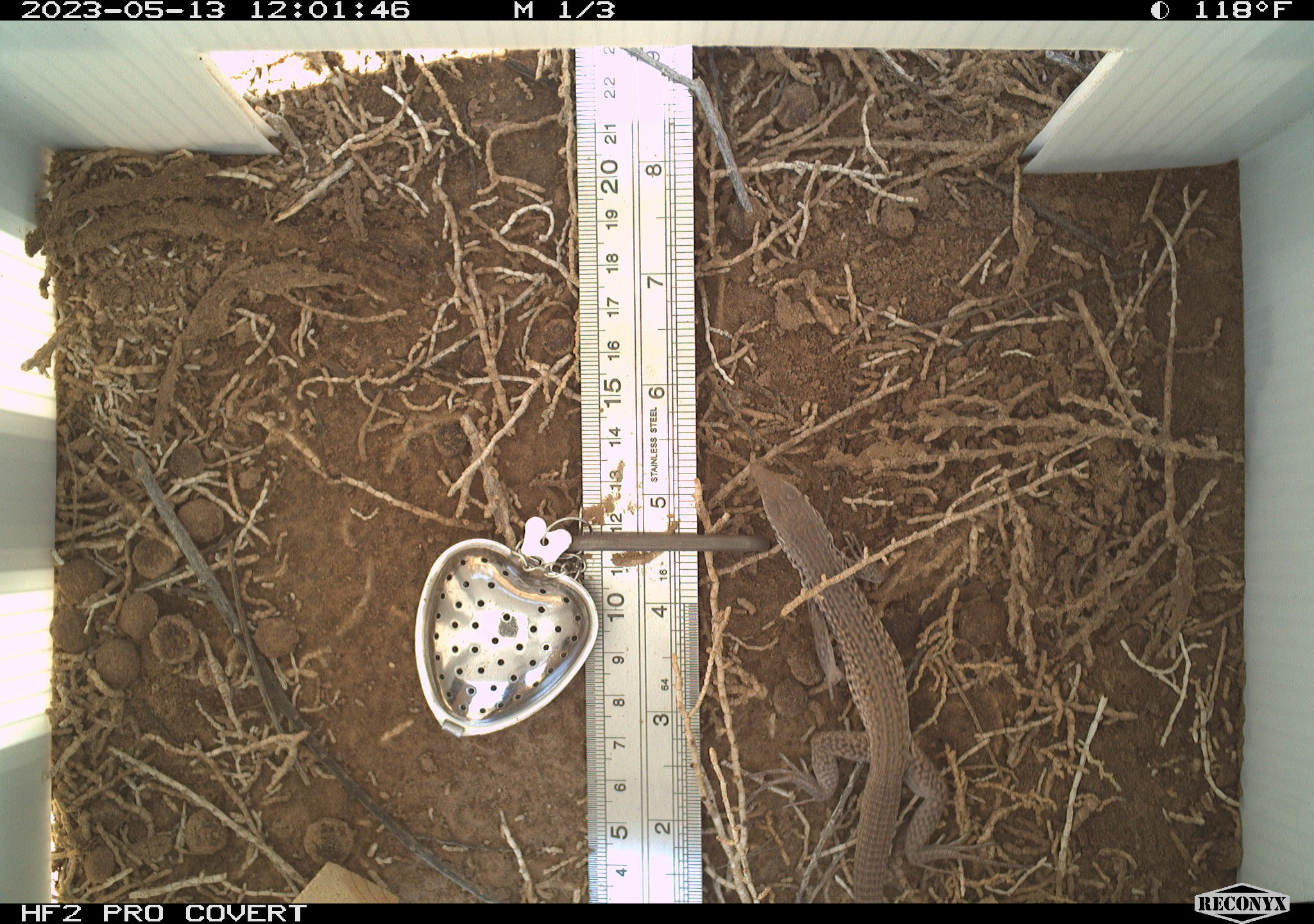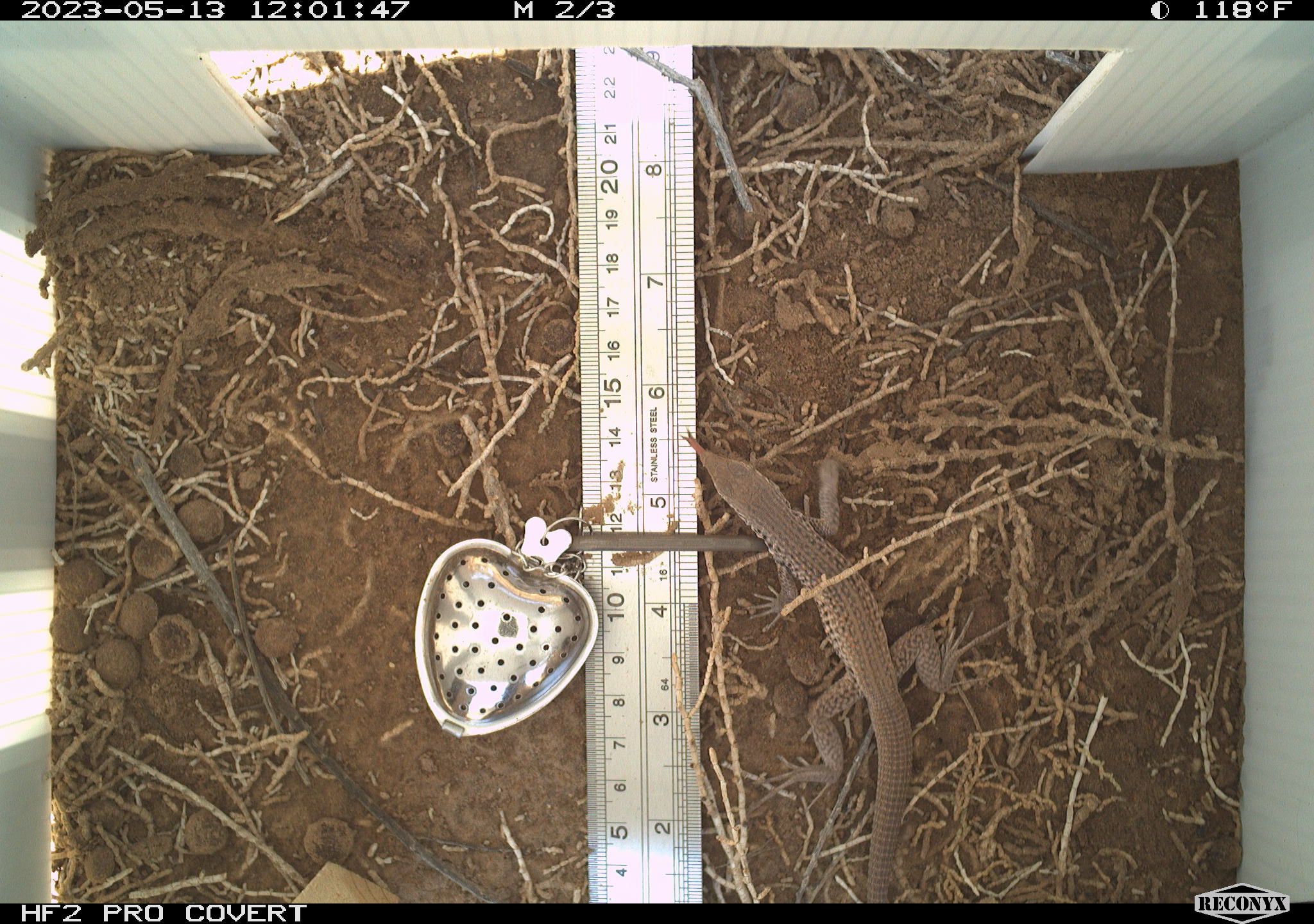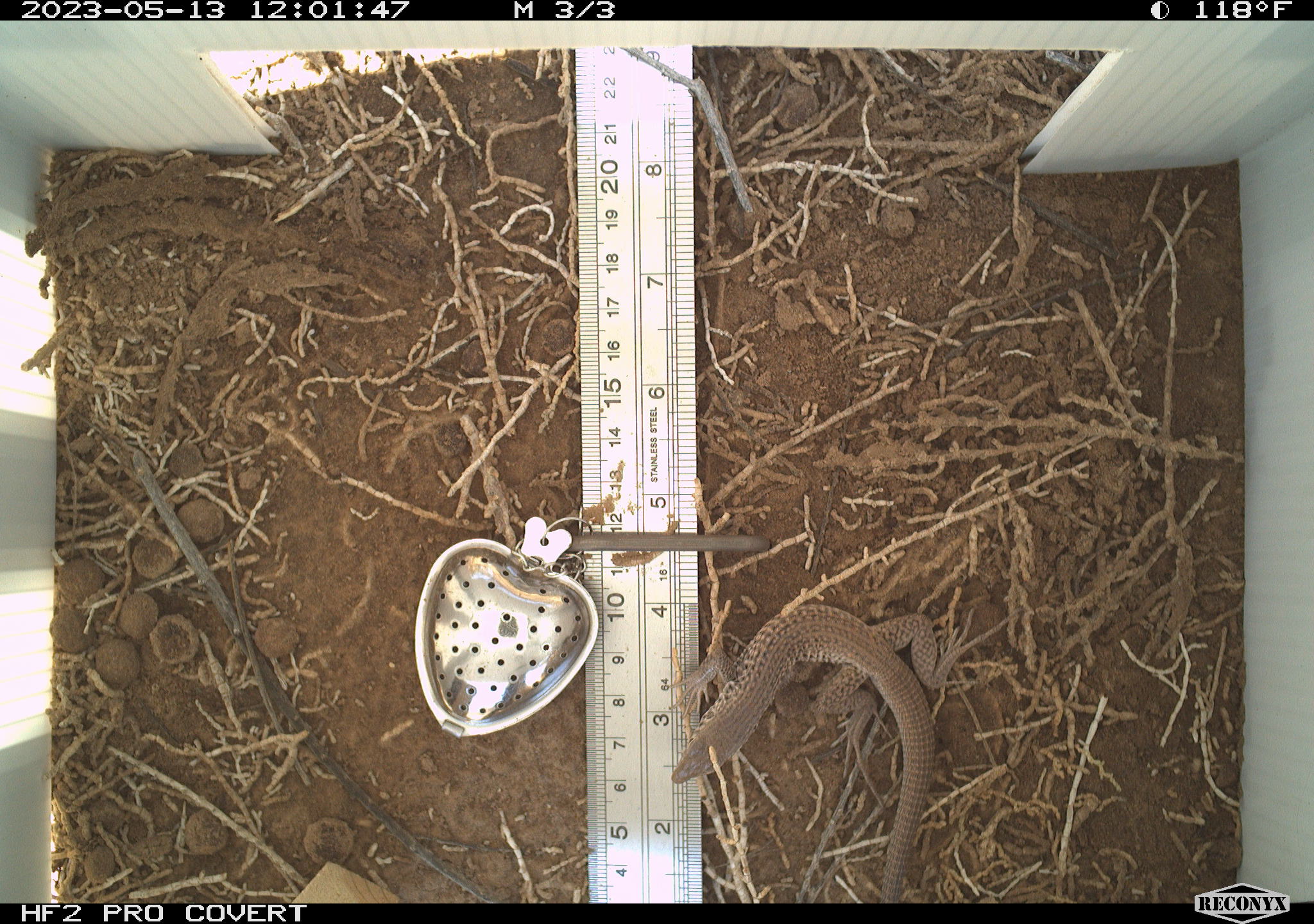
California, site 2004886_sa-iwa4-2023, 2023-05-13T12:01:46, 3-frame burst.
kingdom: Animalia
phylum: Chordata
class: Reptilia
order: Squamata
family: Teiidae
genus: Aspidoscelis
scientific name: Aspidoscelis tigris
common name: western whiptail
Western whiptail (Aspidoscelis tigris).